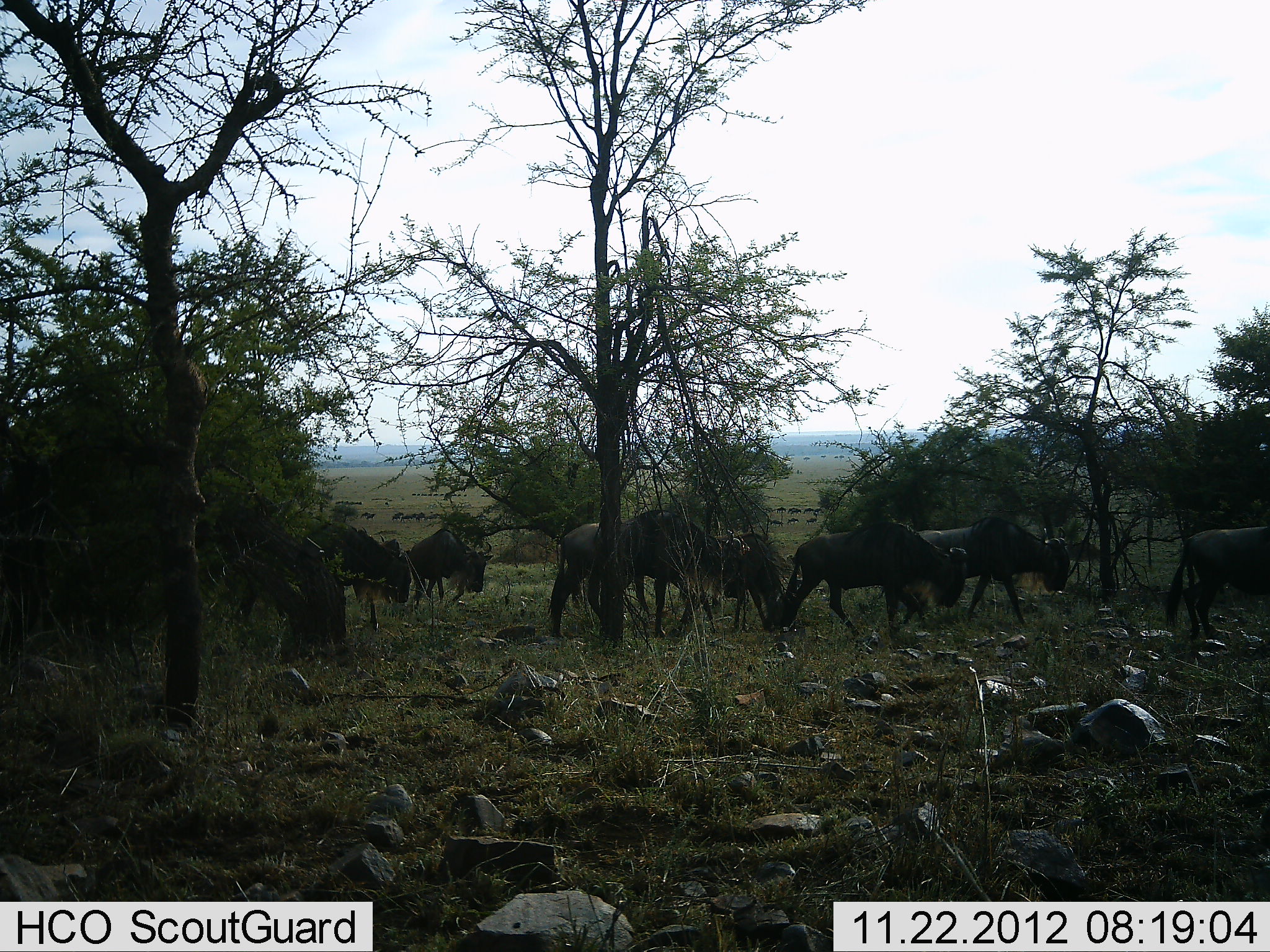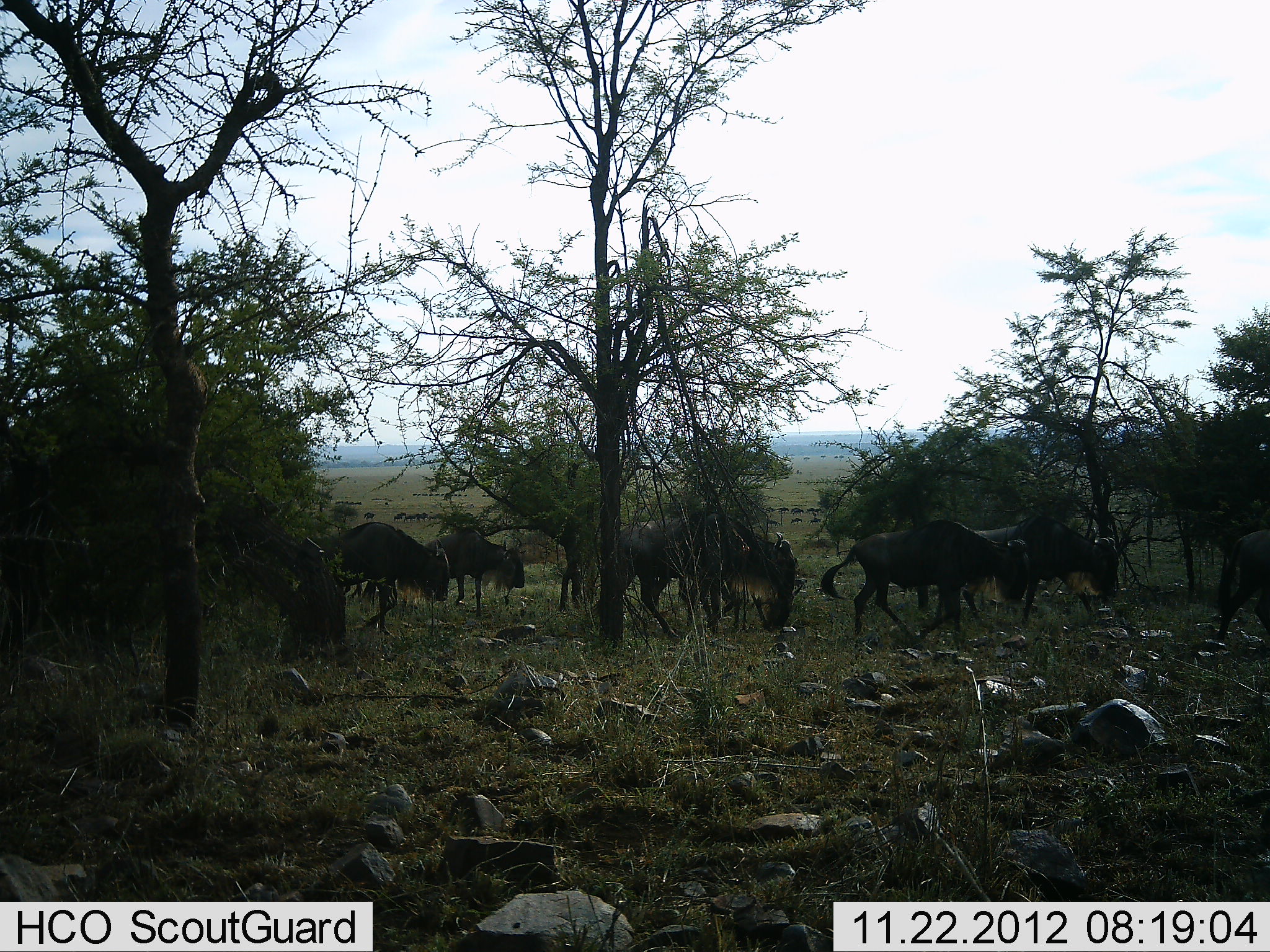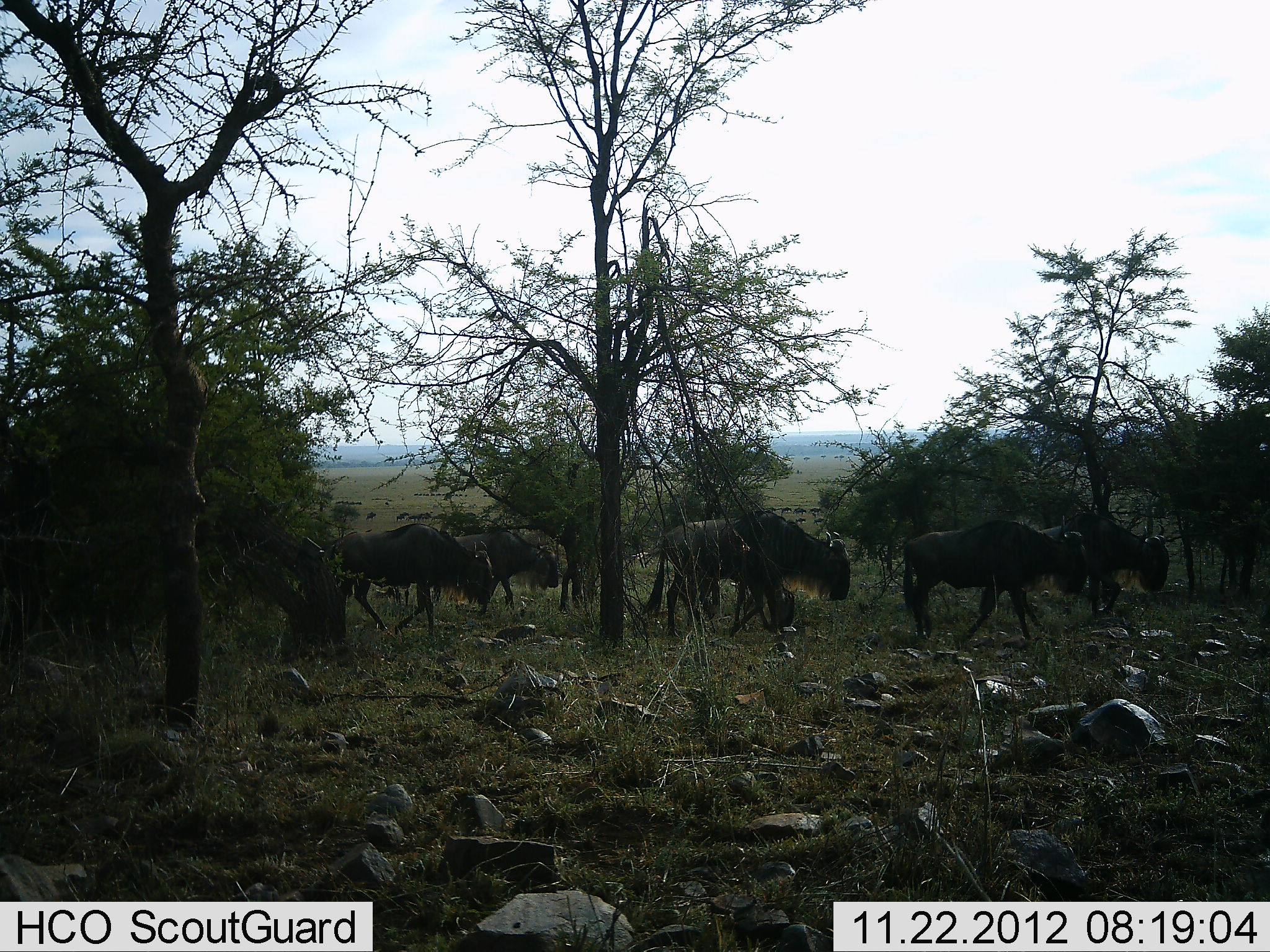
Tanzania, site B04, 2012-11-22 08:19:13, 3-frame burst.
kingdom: Animalia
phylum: Chordata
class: Mammalia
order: Artiodactyla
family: Bovidae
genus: Connochaetes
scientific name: Connochaetes taurinus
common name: blue wildebeest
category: wildebeest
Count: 9.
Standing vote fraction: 10%.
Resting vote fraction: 0%.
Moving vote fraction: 100%.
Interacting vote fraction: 0%.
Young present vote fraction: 0%.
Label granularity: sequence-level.